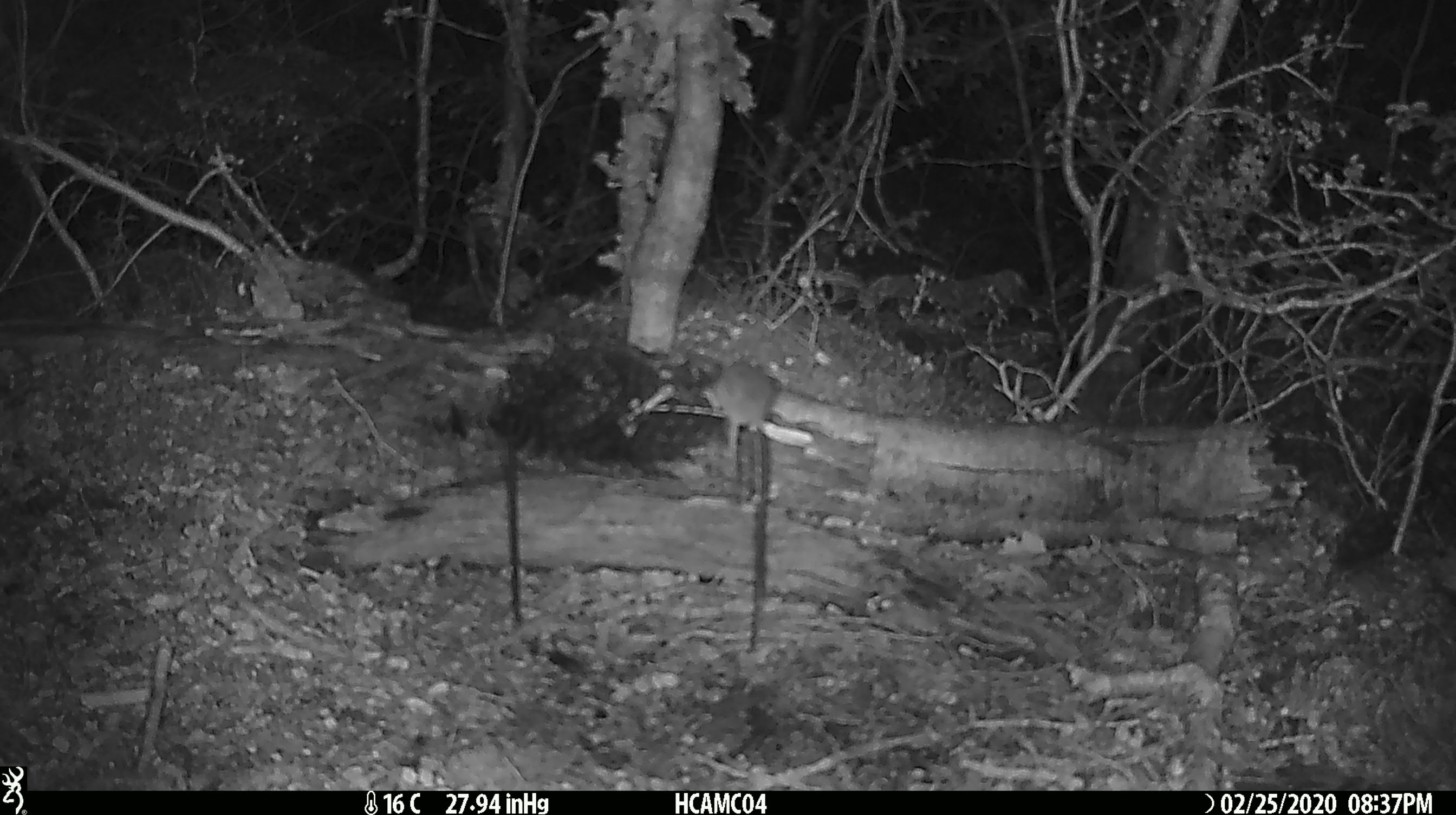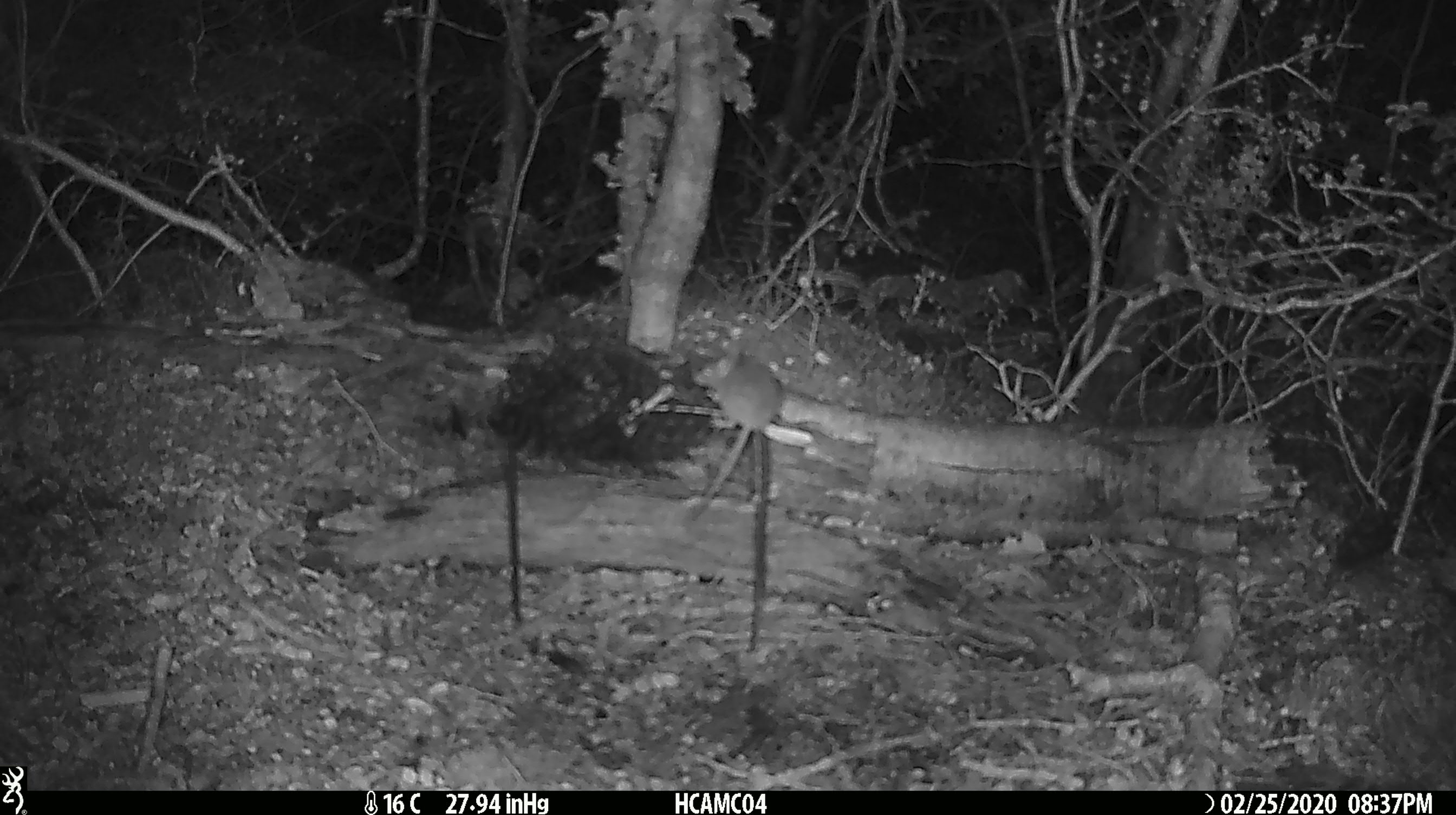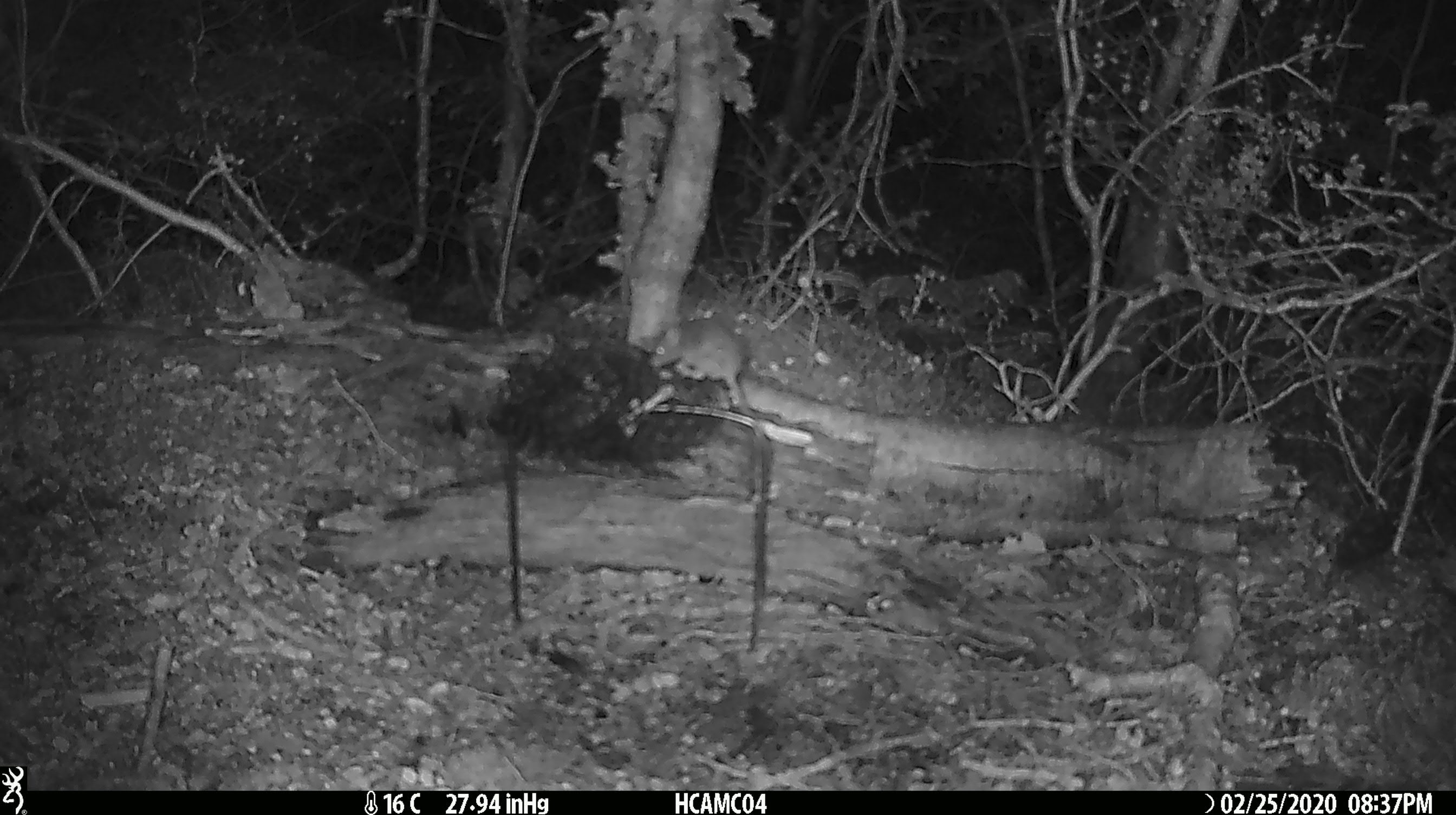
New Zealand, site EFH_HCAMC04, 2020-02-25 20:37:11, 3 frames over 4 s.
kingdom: Animalia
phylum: Chordata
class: Mammalia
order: Rodentia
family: Muridae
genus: Mus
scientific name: Mus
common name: mouse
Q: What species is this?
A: Mouse (Mus).